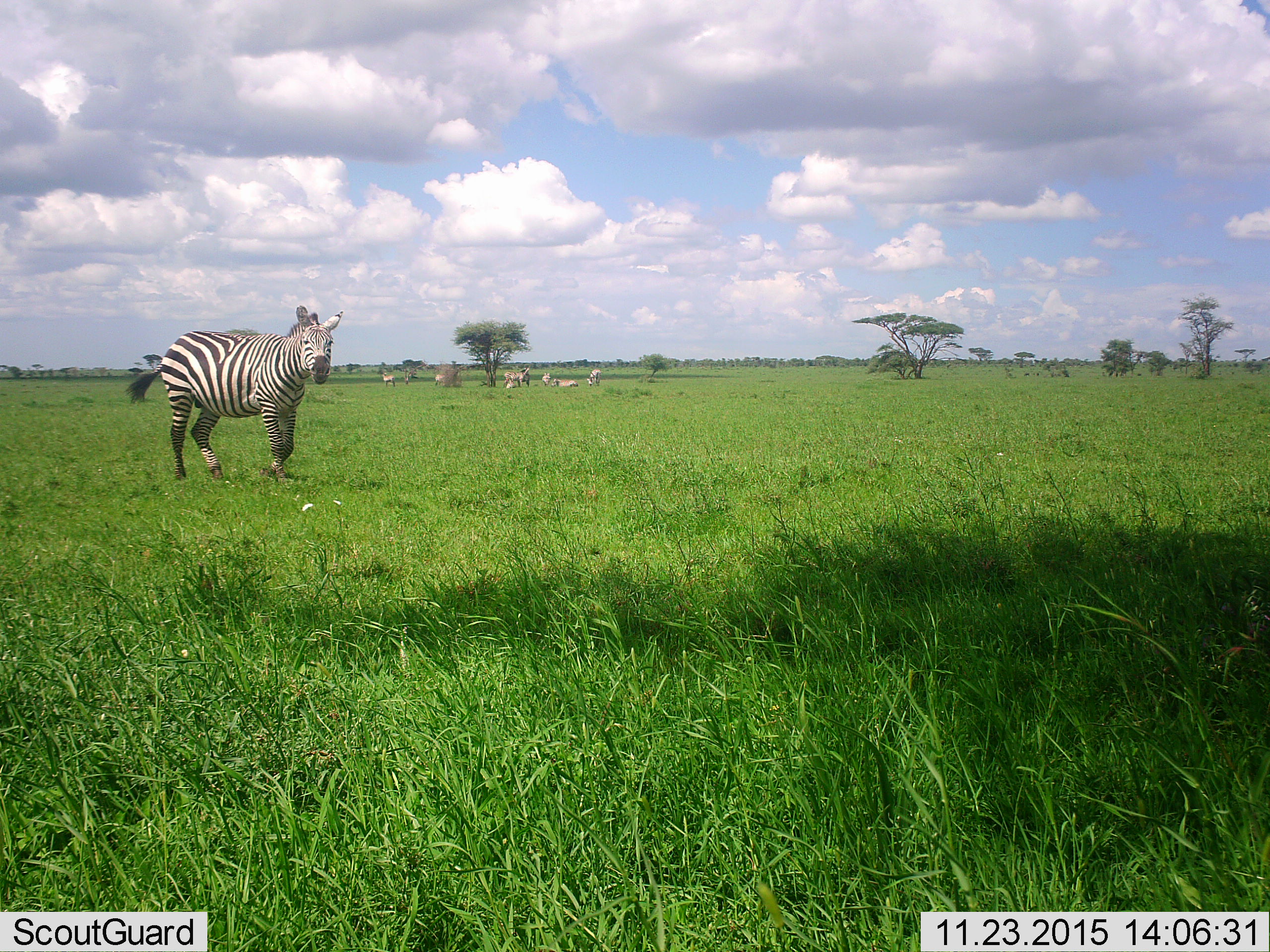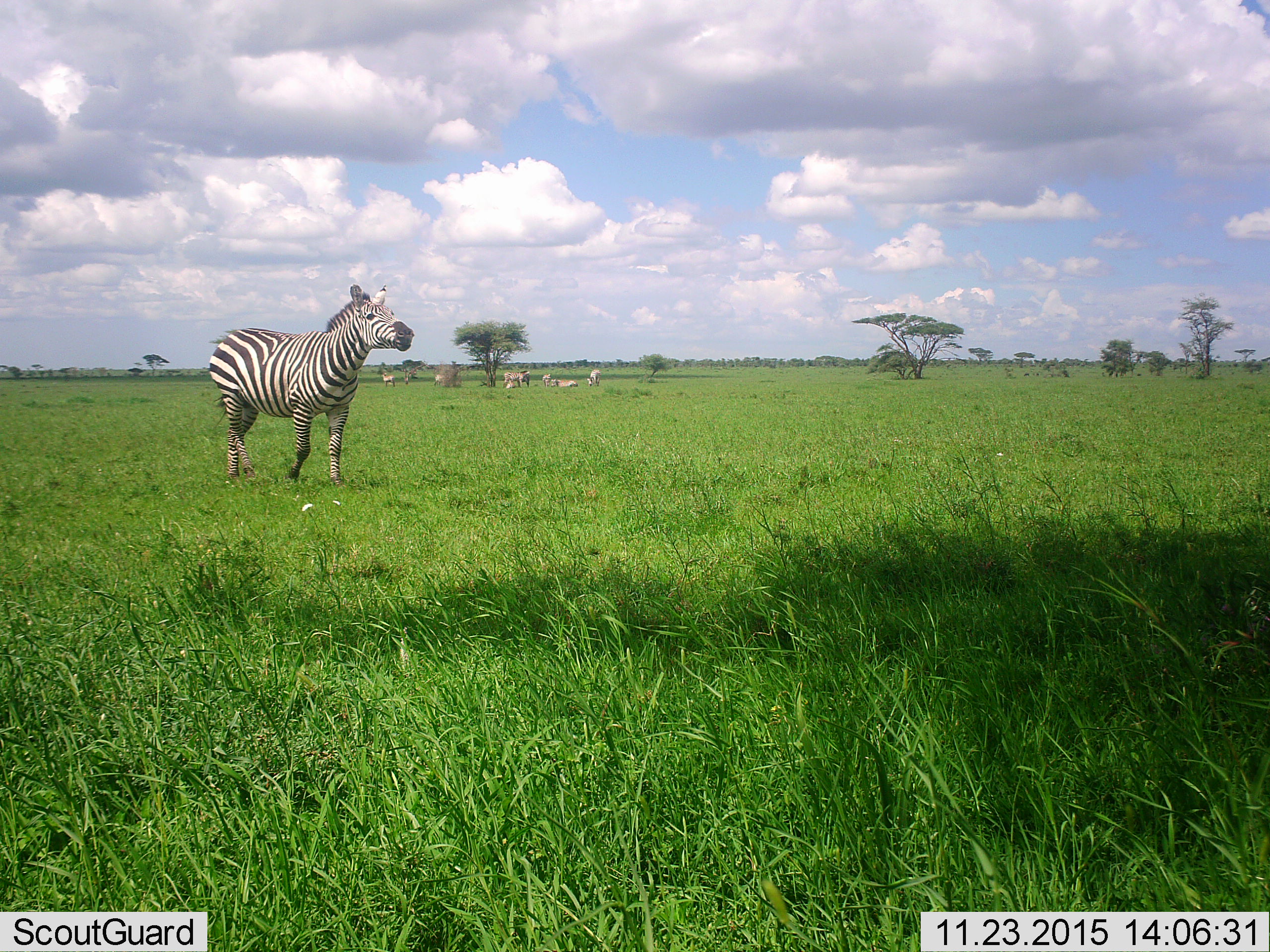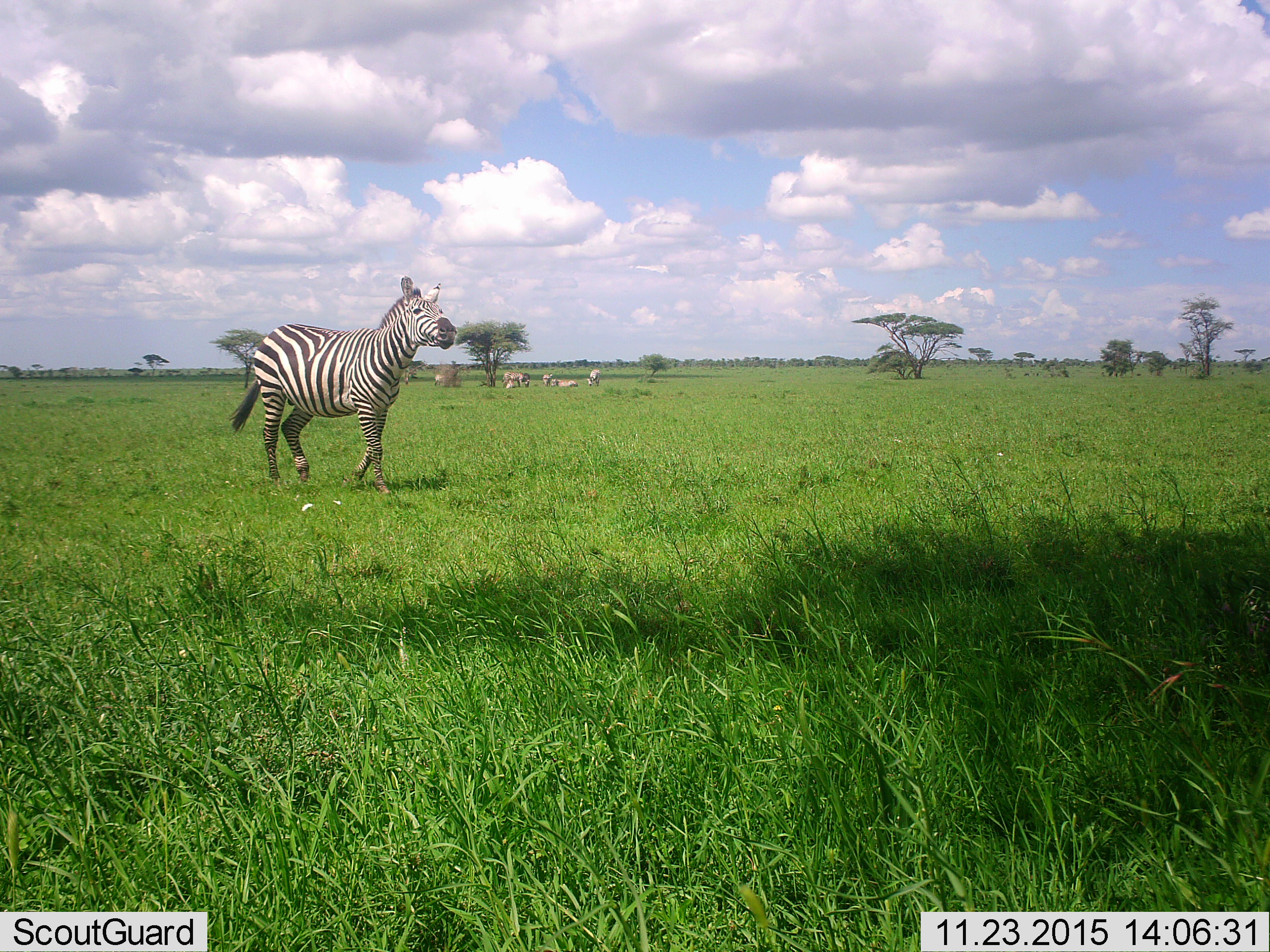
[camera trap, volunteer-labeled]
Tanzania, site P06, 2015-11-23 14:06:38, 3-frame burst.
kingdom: Animalia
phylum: Chordata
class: Mammalia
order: Perissodactyla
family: Equidae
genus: Equus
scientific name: Equus quagga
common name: plains zebra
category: zebra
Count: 9.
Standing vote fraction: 67%.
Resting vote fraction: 67%.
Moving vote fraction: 89%.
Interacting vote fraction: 11%.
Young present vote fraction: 11%.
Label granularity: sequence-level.